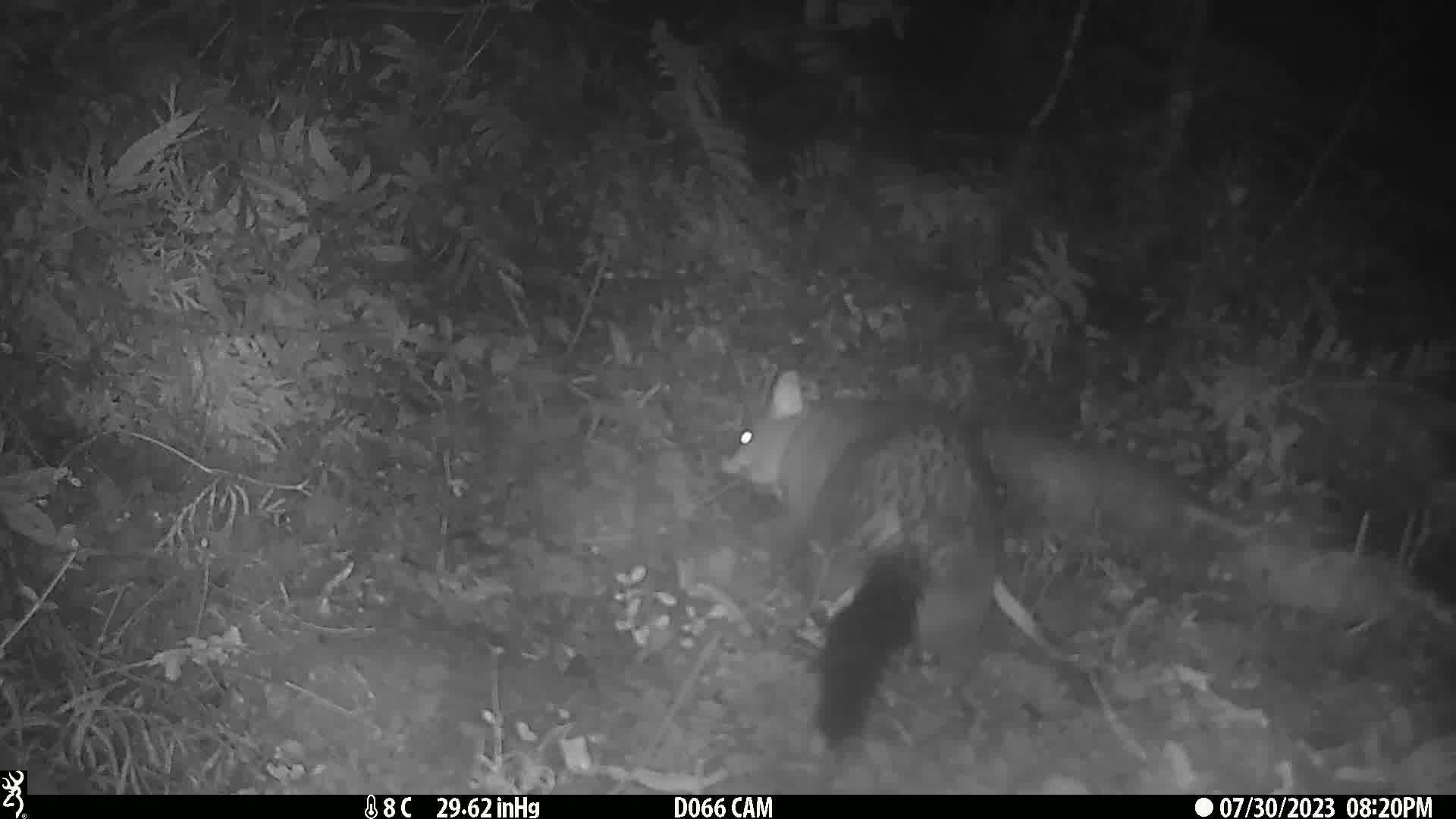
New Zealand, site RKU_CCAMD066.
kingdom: Animalia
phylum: Chordata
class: Mammalia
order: Diprotodontia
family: Phalangeridae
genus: Trichosurus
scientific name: Trichosurus vulpecula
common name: common brushtail possum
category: possum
Possum (common brushtail possum) (Trichosurus vulpecula).